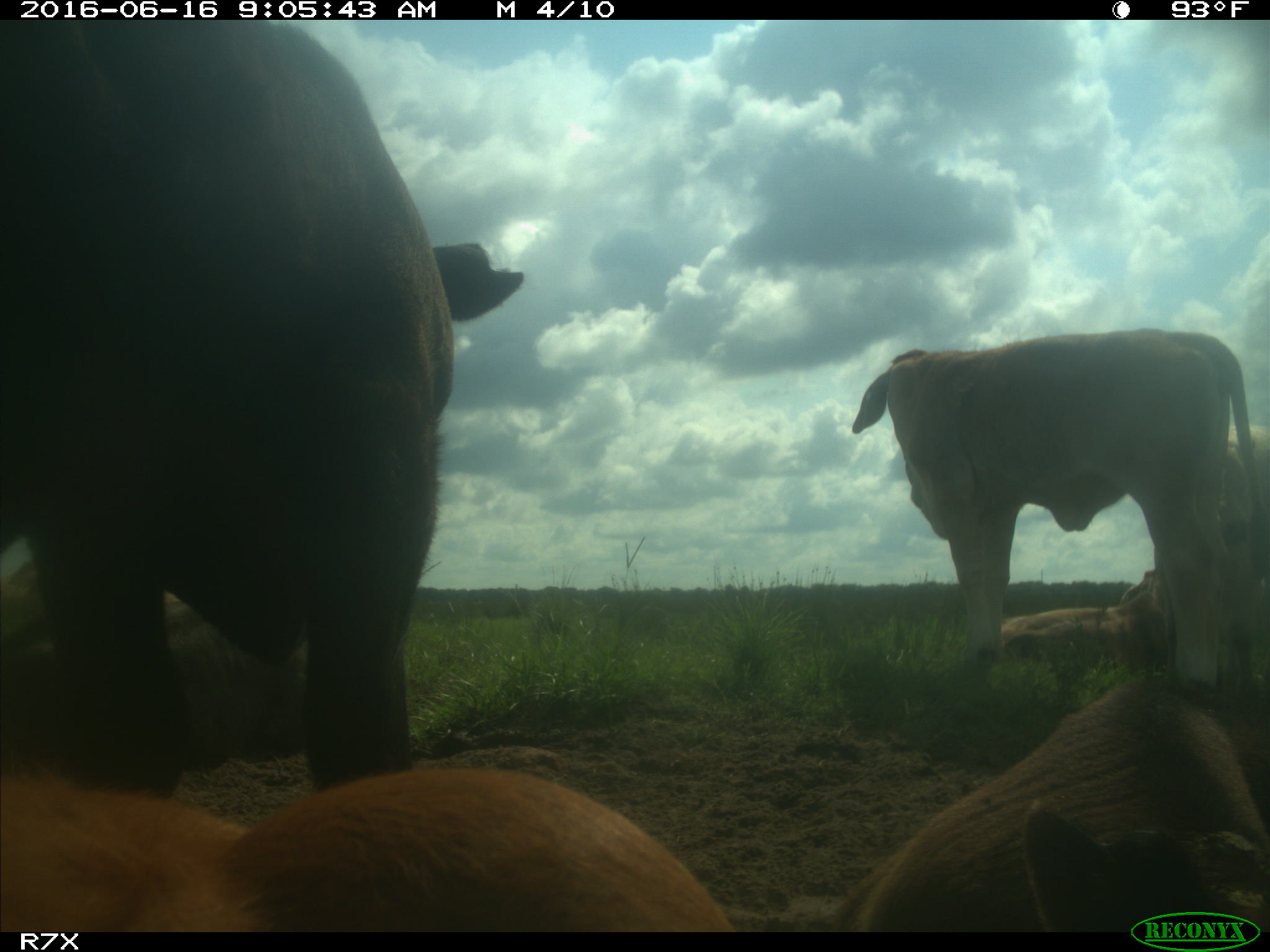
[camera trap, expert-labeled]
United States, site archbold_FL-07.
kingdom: Animalia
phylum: Chordata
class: Mammalia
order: Artiodactyla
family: Bovidae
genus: Bos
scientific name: Bos taurus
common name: domestic cow